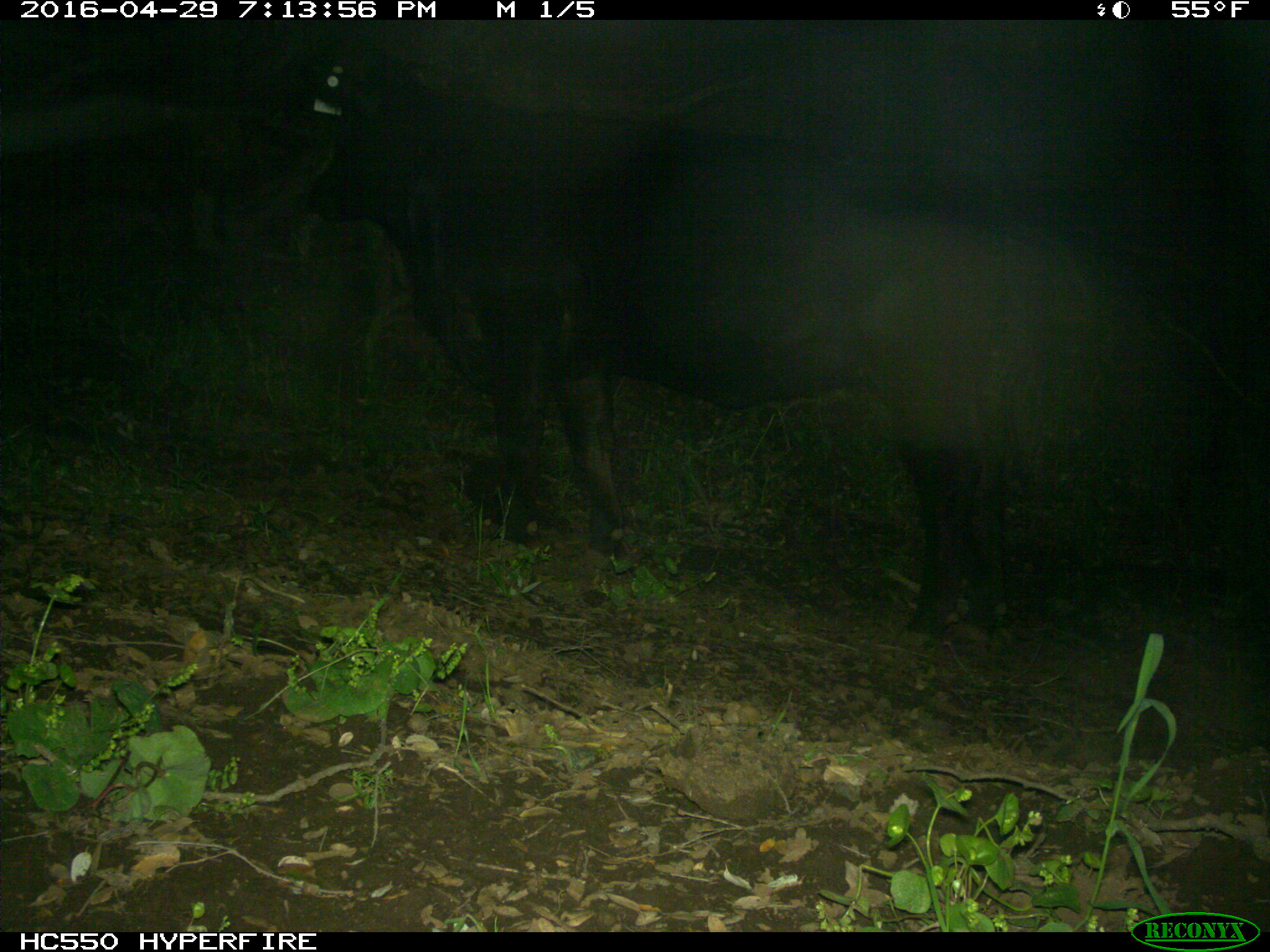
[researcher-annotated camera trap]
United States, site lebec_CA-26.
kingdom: Animalia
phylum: Chordata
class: Mammalia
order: Artiodactyla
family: Bovidae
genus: Bos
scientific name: Bos taurus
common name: domestic cow